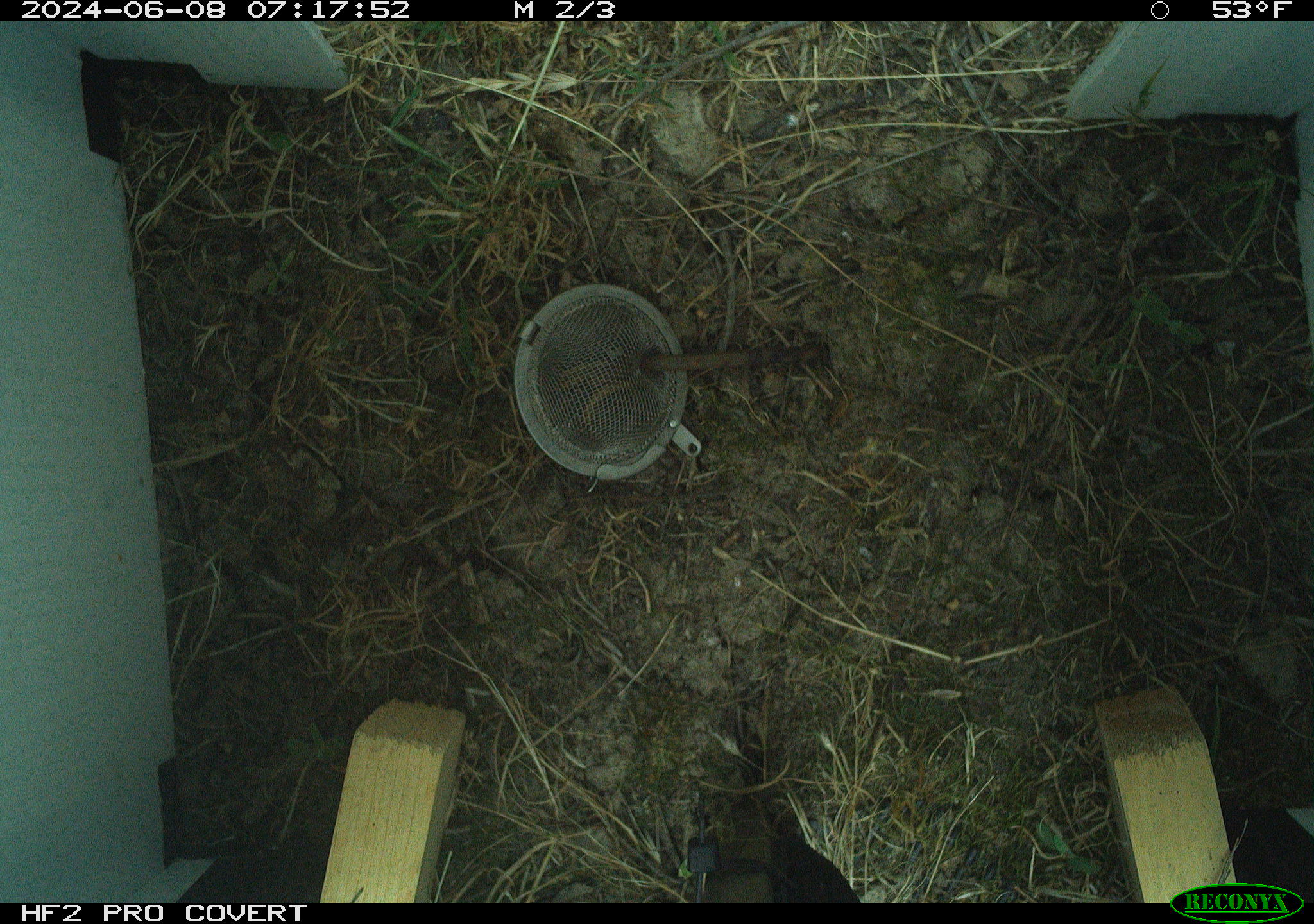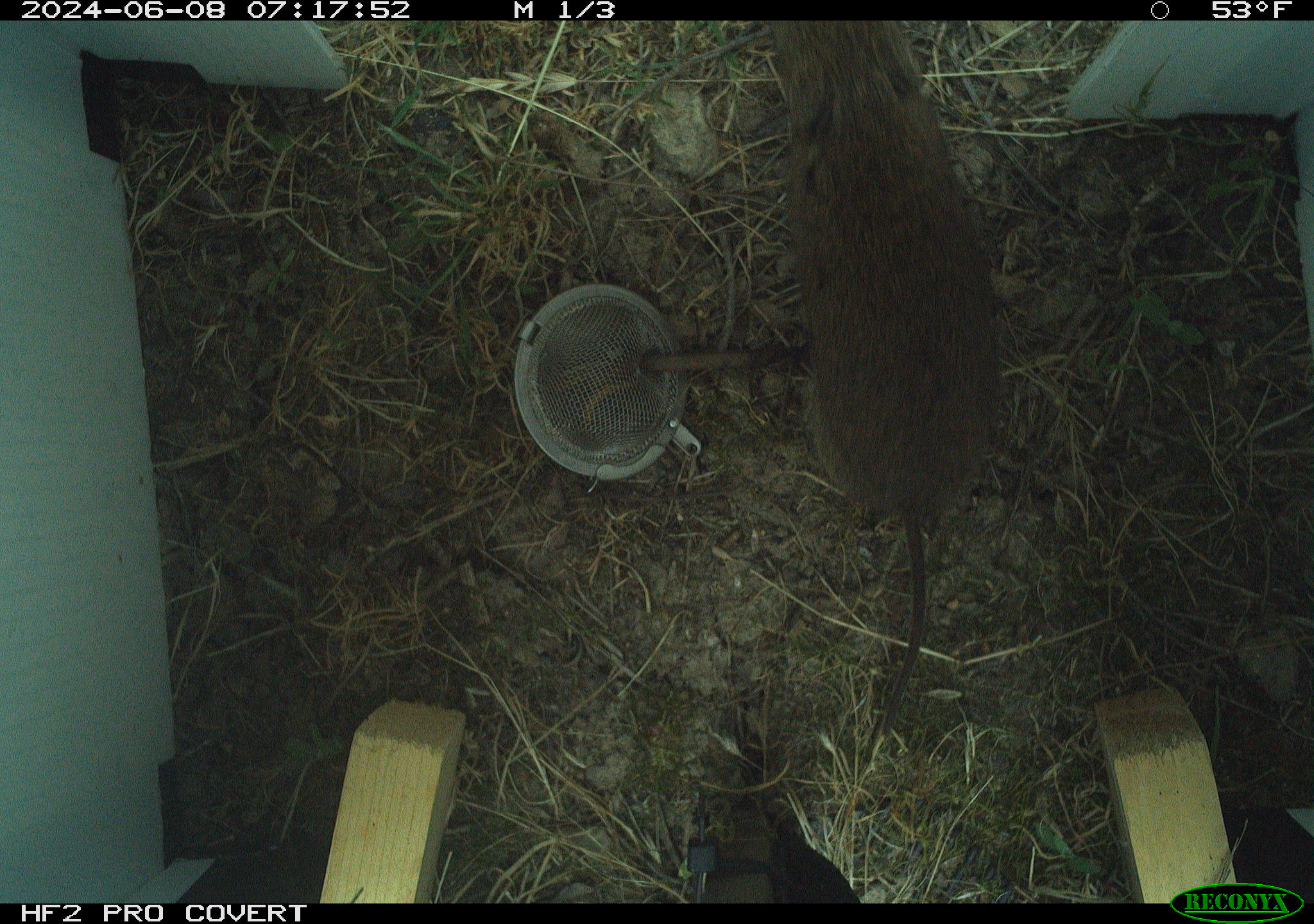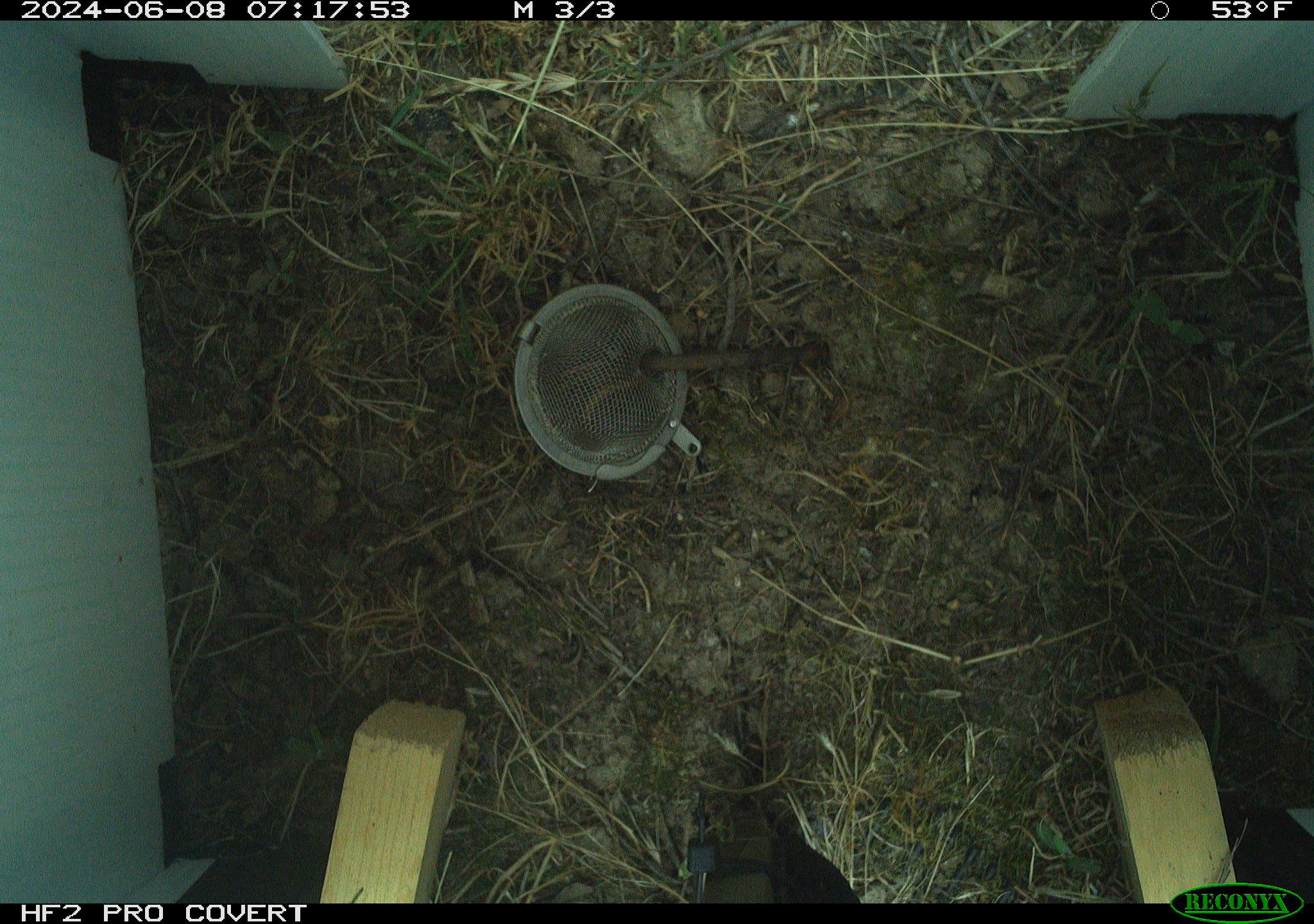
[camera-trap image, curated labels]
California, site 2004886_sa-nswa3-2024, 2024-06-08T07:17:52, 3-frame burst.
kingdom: Animalia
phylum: Chordata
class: Mammalia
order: Rodentia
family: Cricetidae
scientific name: Arvicolinae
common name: voles, lemmings, and muskrats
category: arvicolinae subfamily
Arvicolinae subfamily (voles, lemmings, and muskrats) (Arvicolinae).